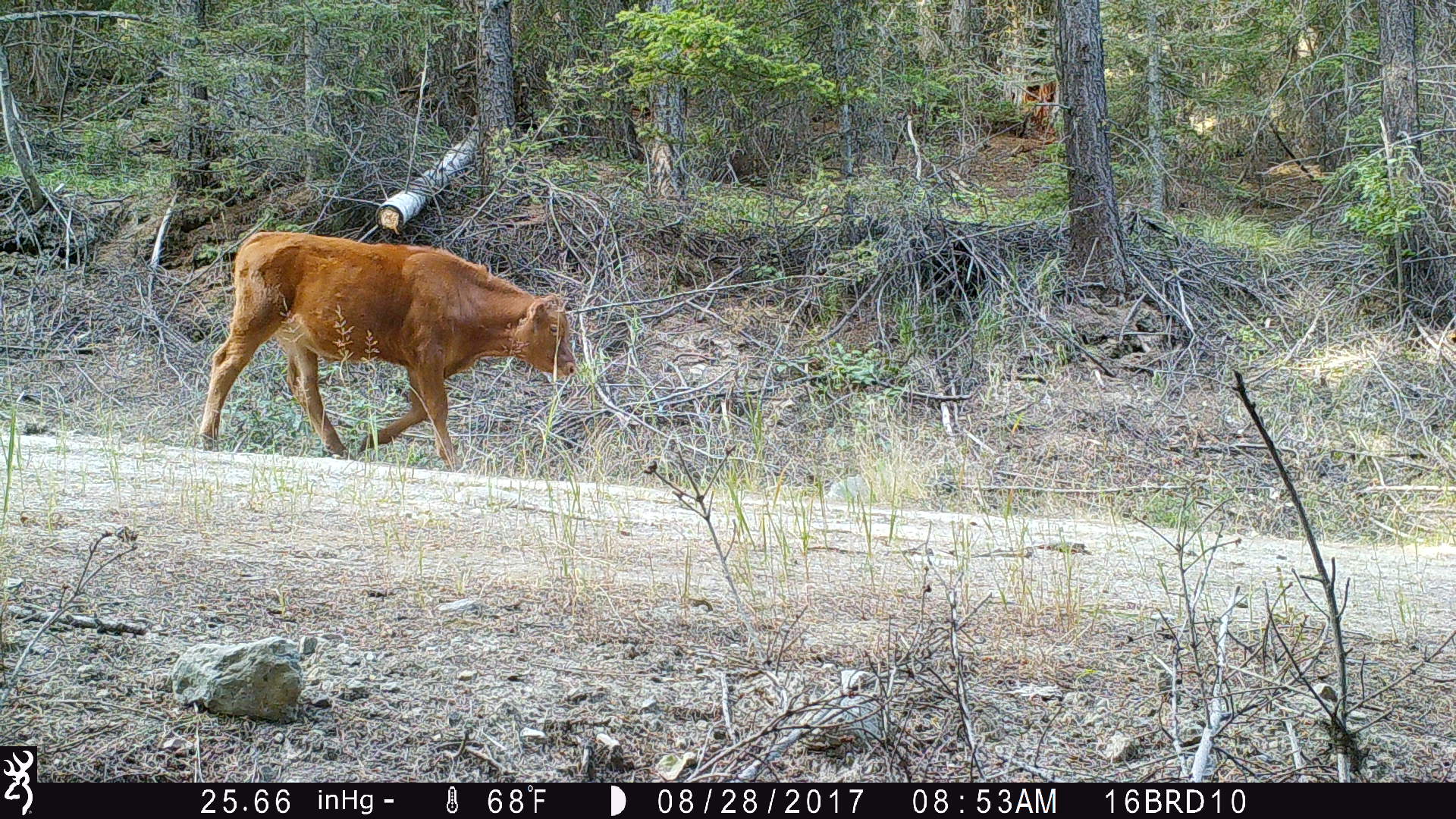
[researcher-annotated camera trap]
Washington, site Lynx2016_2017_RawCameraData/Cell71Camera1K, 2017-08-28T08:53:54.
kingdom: Animalia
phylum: Chordata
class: Mammalia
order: Artiodactyla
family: Bovidae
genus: Bos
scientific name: Bos taurus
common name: domestic cattle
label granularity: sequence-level